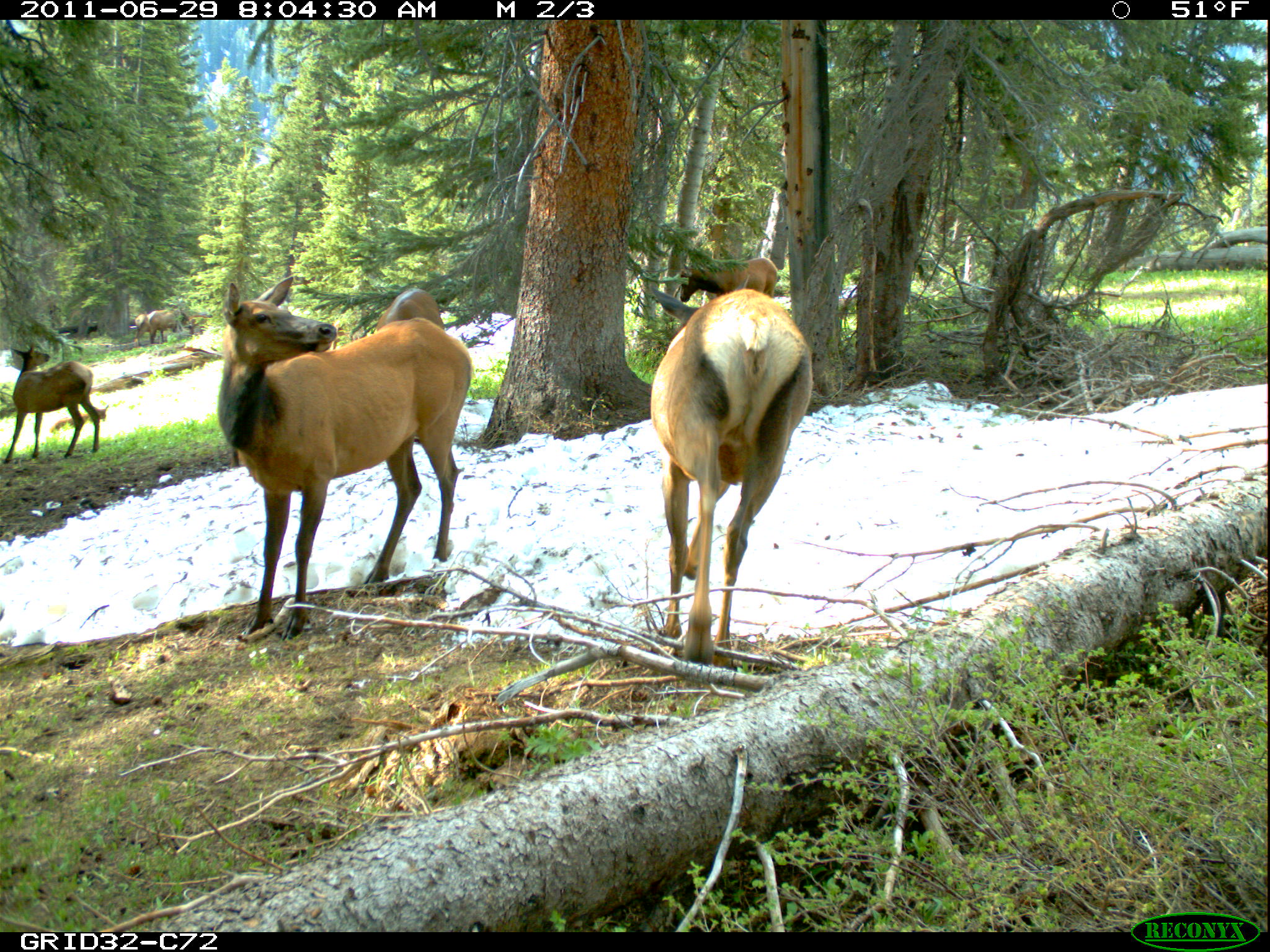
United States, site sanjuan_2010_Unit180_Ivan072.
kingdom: Animalia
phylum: Chordata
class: Mammalia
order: Artiodactyla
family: Cervidae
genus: Cervus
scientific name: Cervus elaphus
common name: red deer